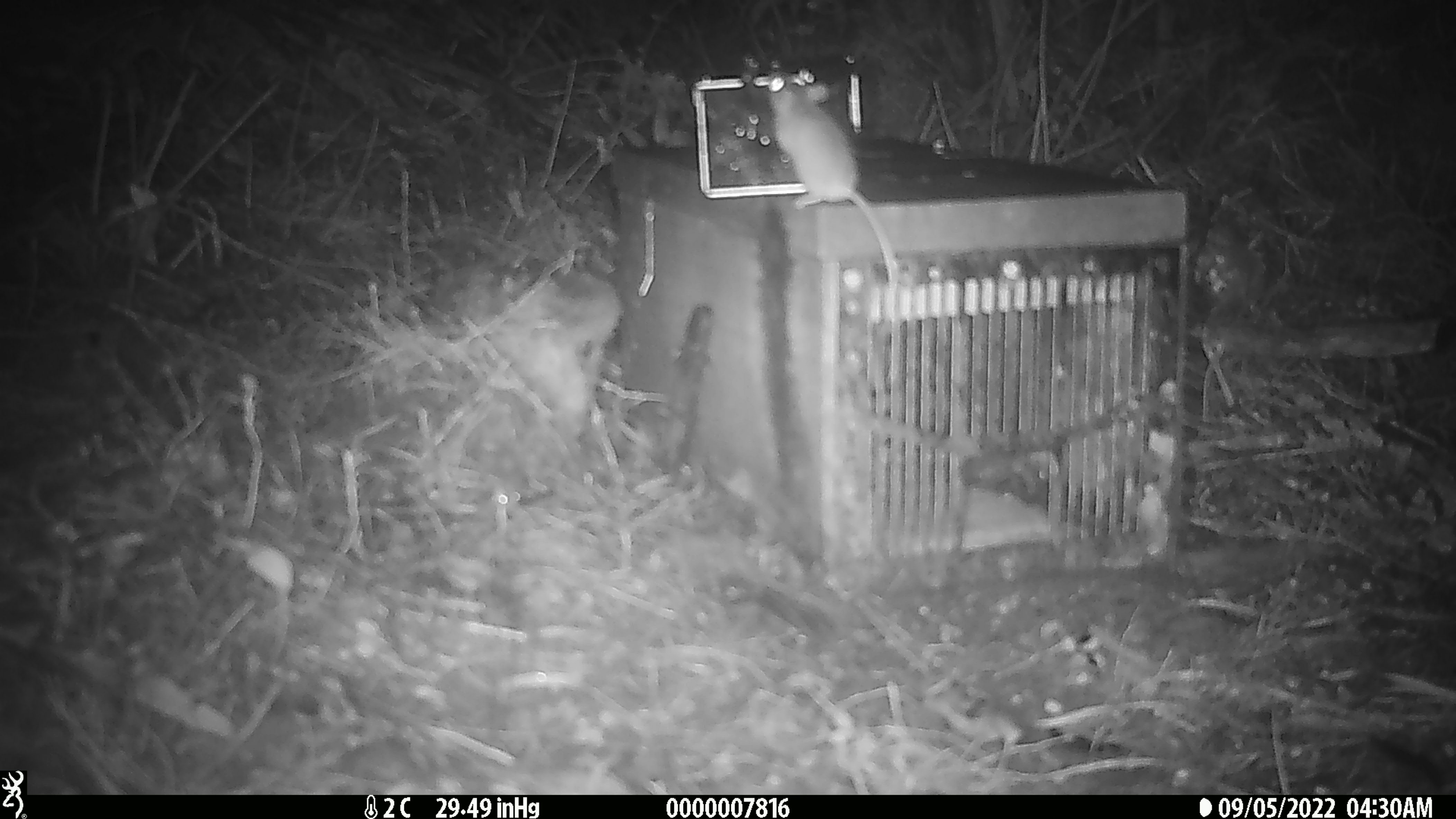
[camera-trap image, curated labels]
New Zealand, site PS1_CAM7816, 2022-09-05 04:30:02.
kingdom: Animalia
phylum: Chordata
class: Mammalia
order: Rodentia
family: Muridae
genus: Mus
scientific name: Mus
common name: mouse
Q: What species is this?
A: Mouse (Mus).